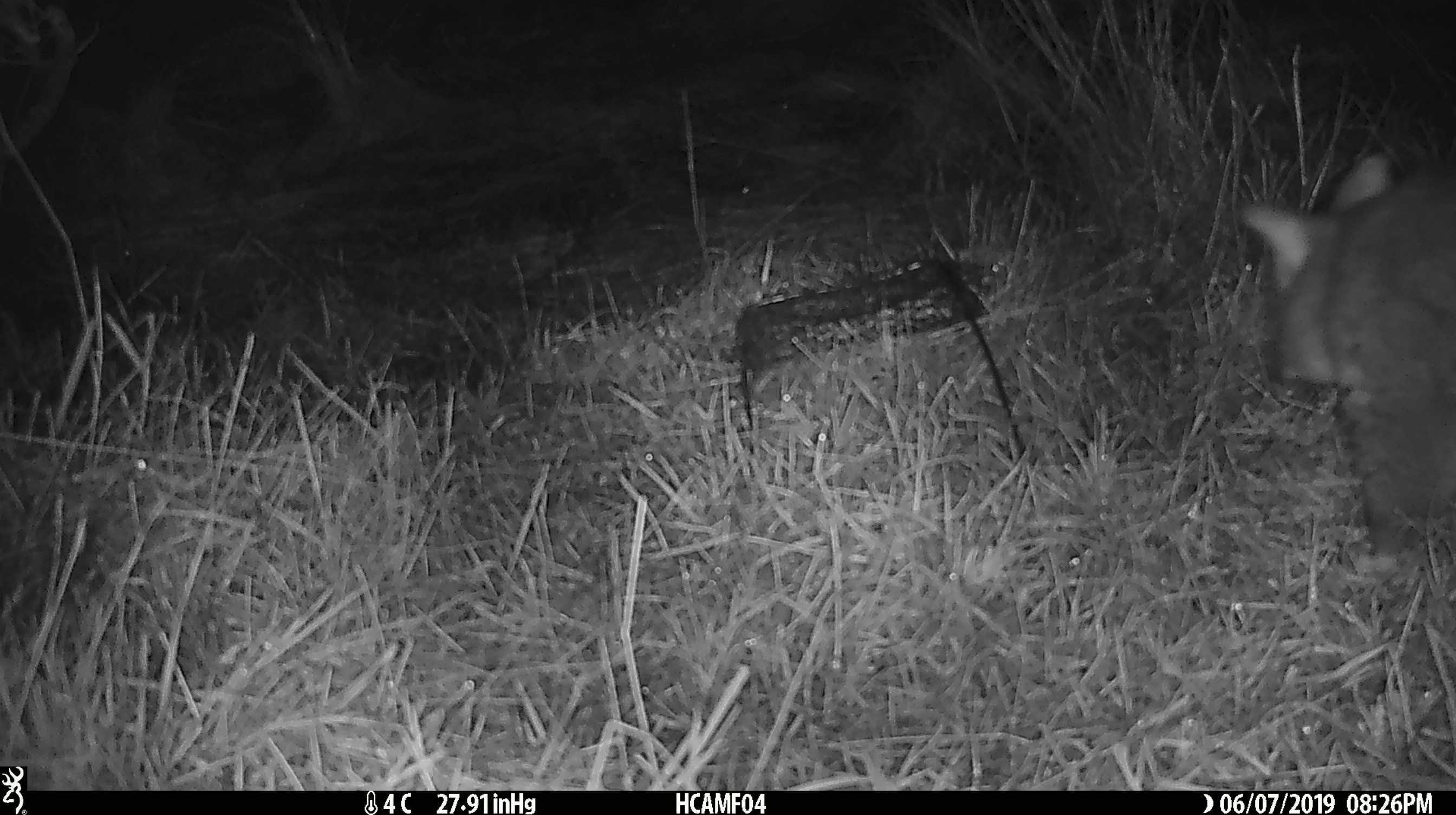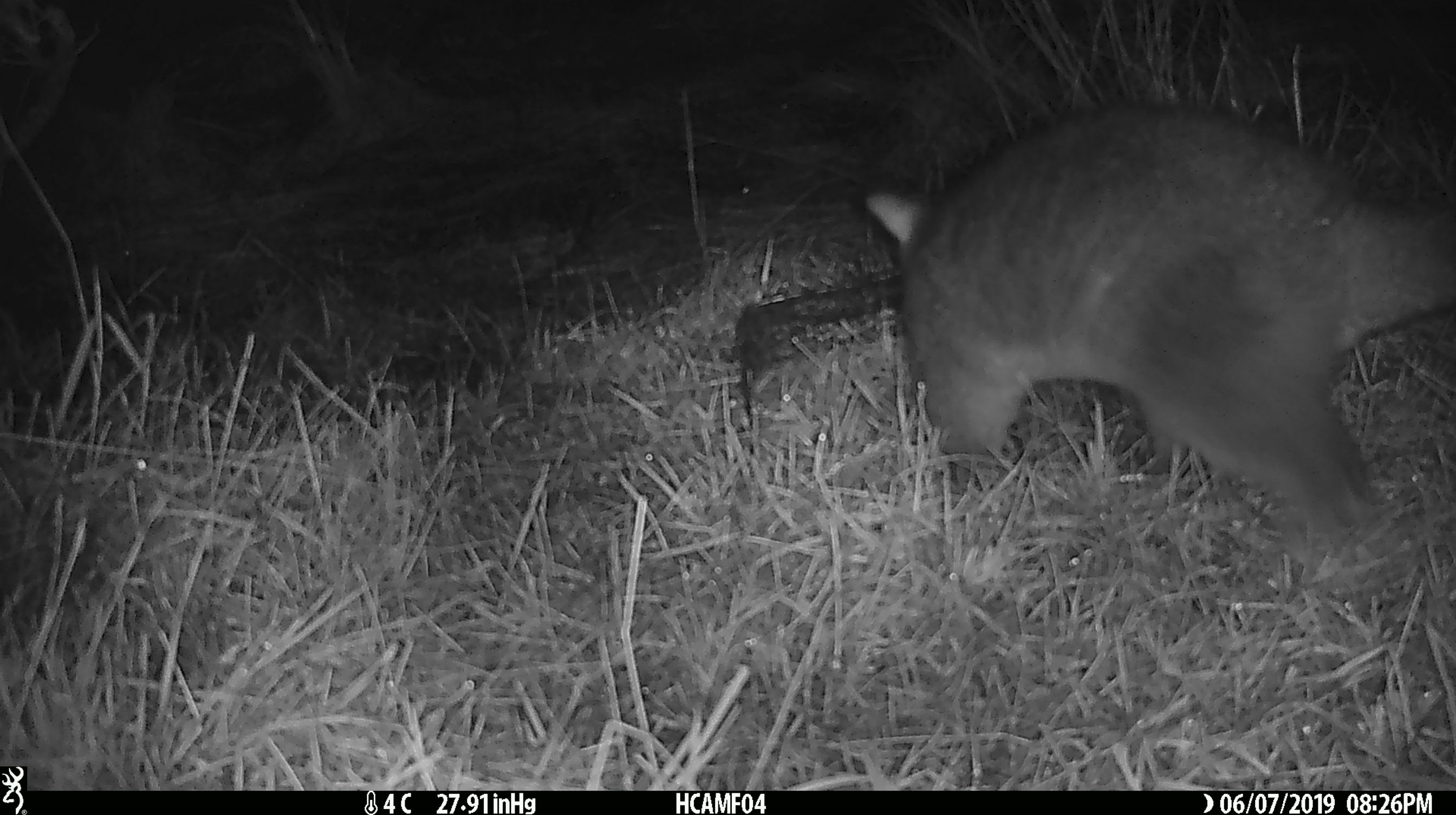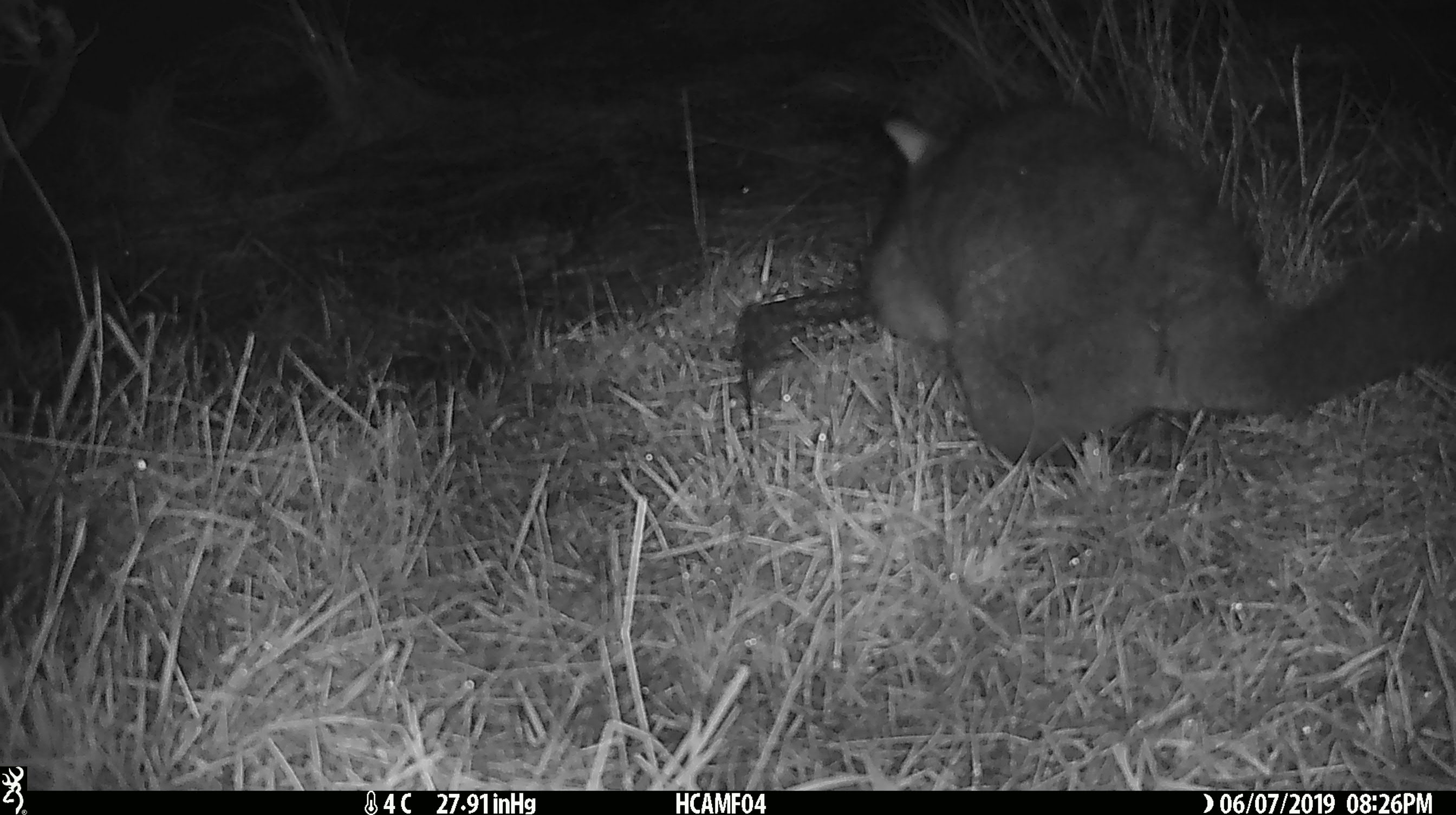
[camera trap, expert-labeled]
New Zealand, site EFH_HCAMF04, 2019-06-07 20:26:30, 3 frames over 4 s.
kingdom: Animalia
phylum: Chordata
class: Mammalia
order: Diprotodontia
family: Phalangeridae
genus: Trichosurus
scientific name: Trichosurus vulpecula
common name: common brushtail possum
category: possum